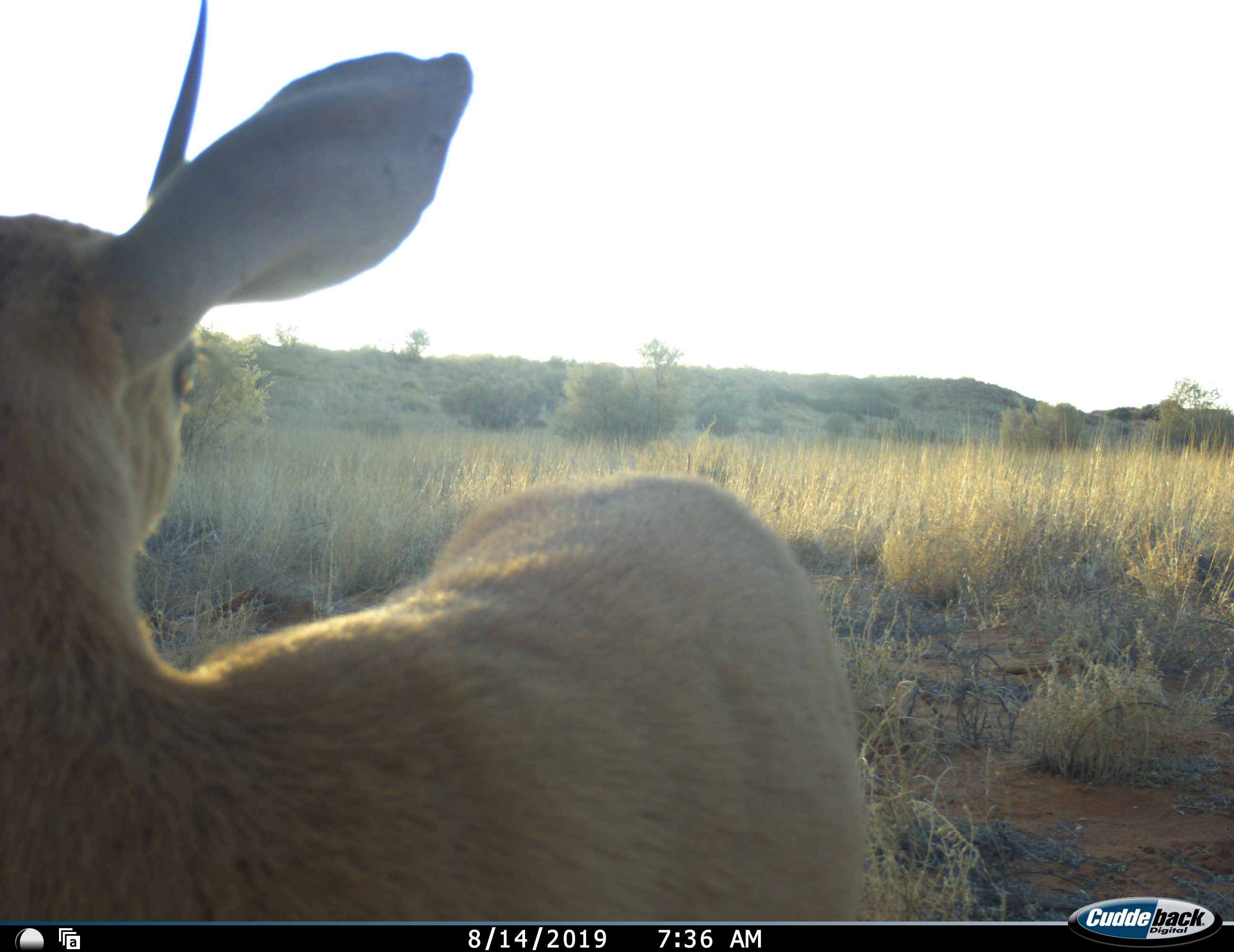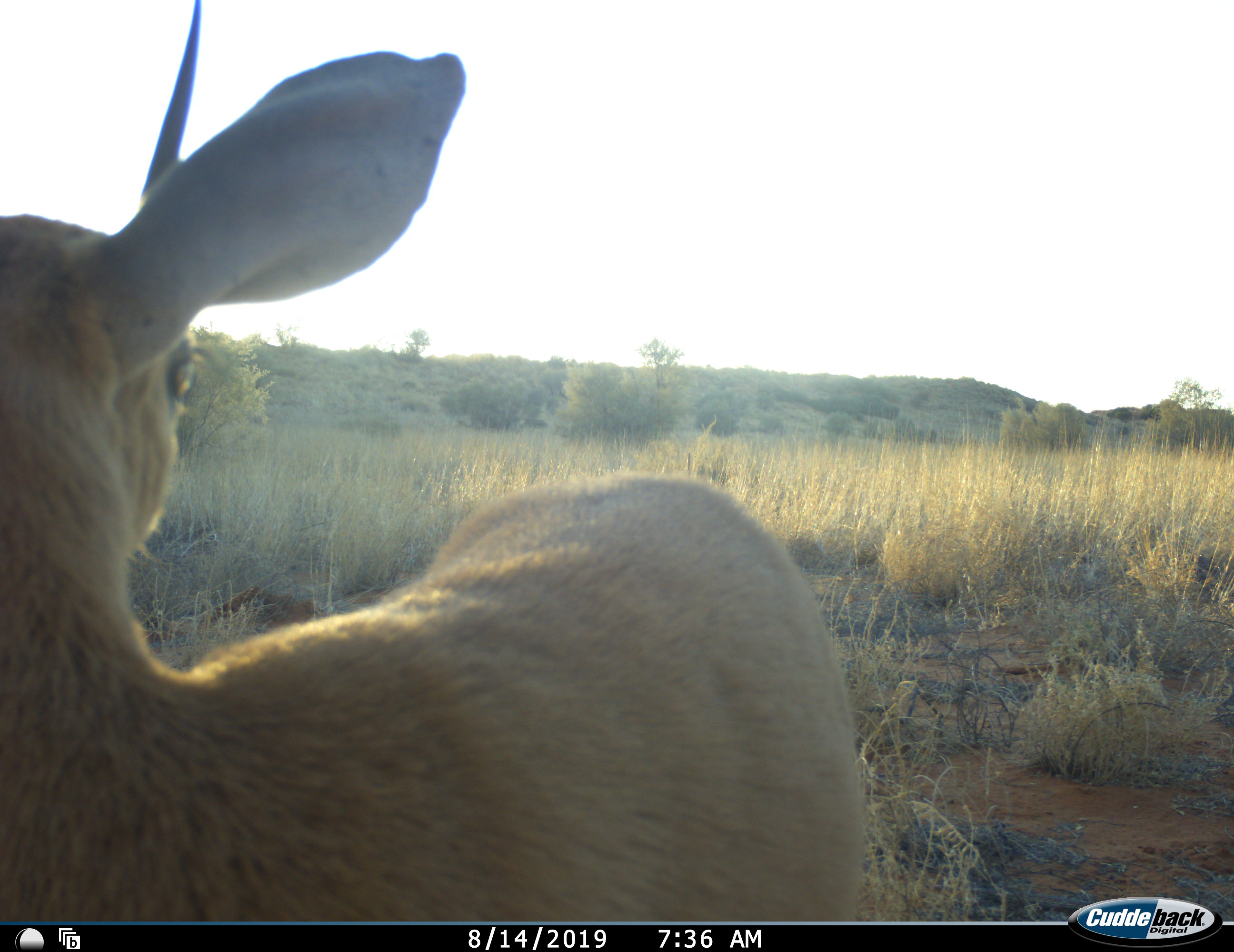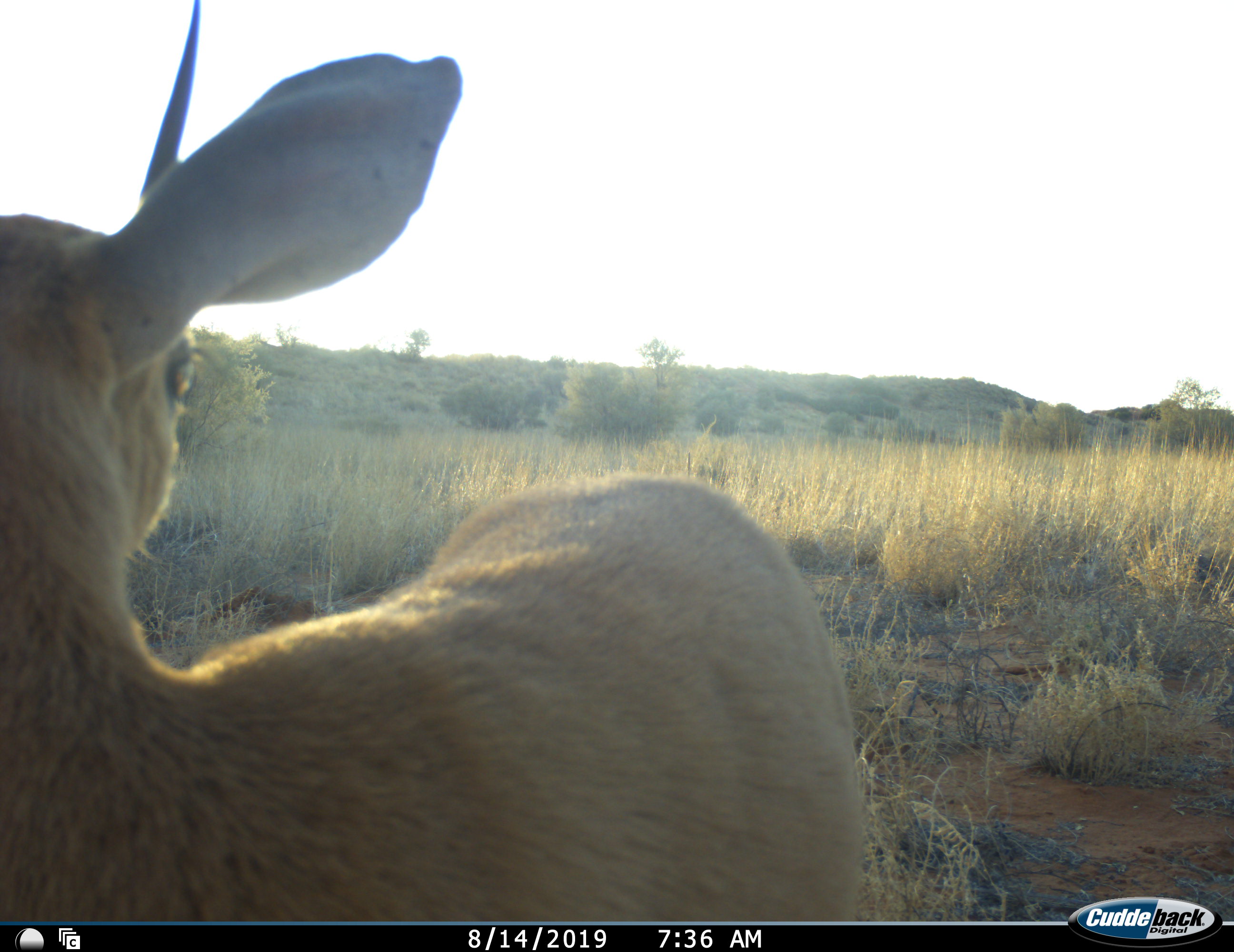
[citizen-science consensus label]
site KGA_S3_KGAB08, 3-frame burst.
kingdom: Animalia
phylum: Chordata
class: Mammalia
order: Artiodactyla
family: Bovidae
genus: Raphicerus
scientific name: Raphicerus campestris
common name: steenbok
Steenbok (Raphicerus campestris), count 1. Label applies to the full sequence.